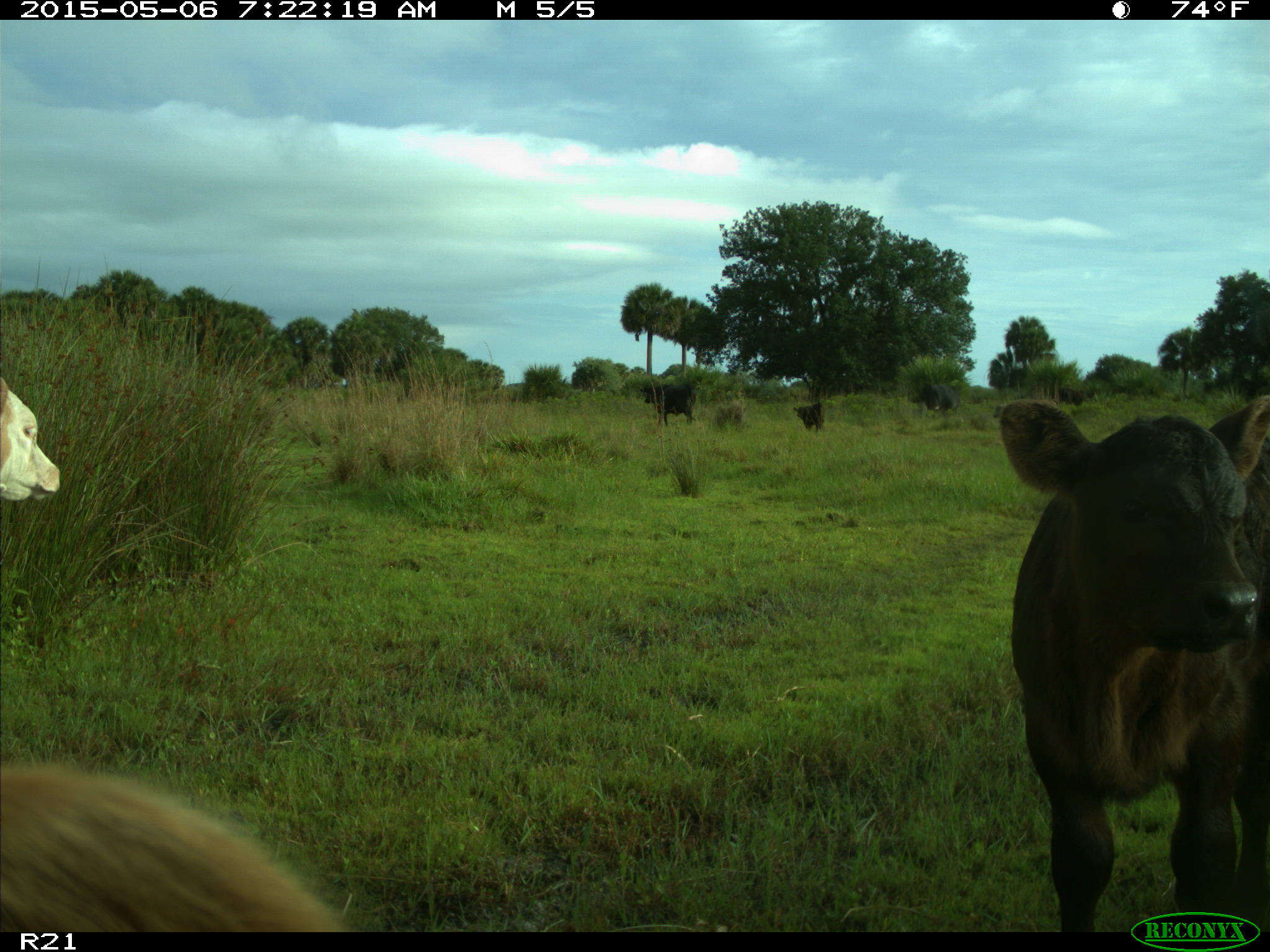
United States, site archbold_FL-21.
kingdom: Animalia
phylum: Chordata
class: Mammalia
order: Artiodactyla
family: Bovidae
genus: Bos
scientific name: Bos taurus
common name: domestic cow